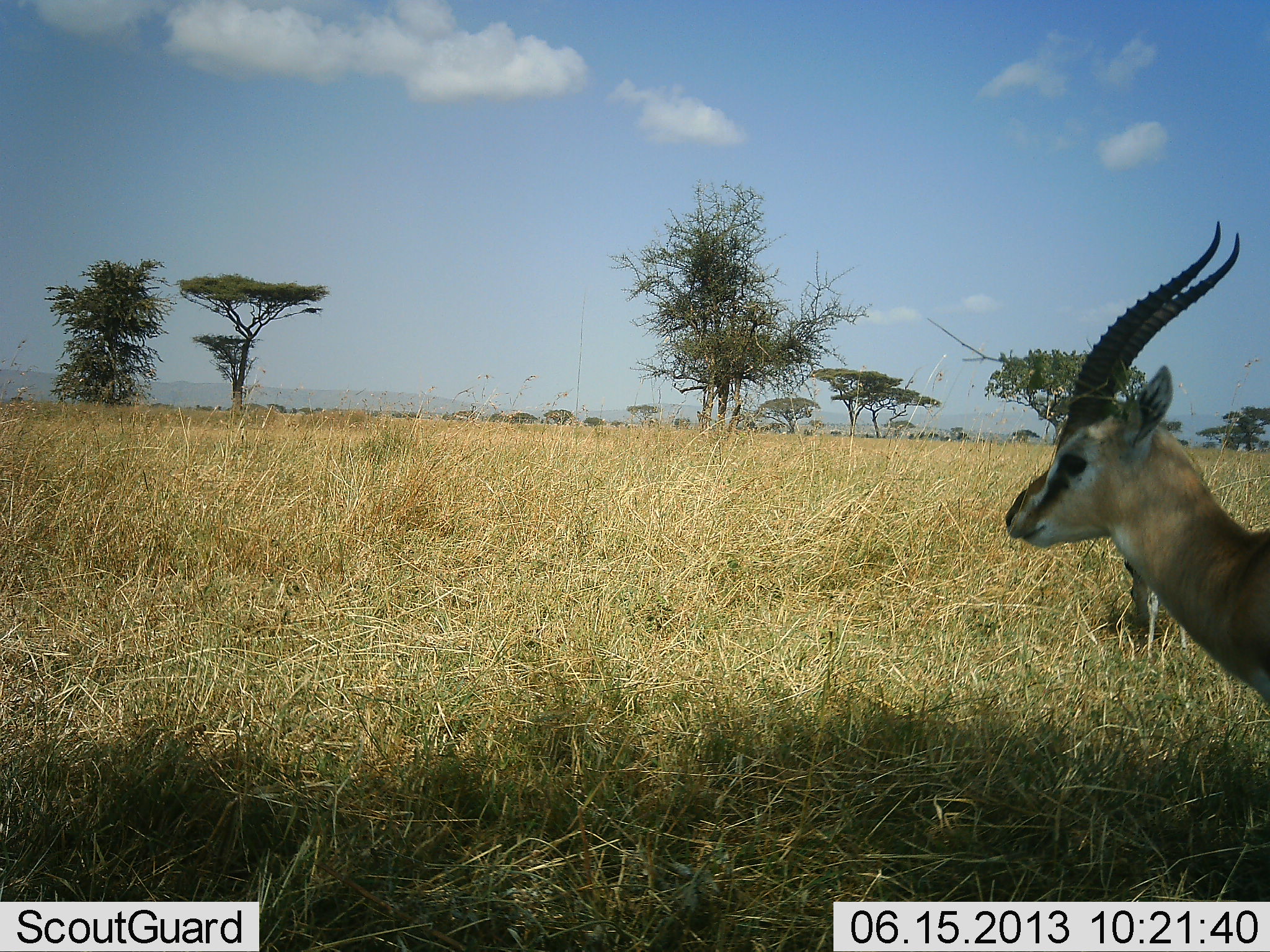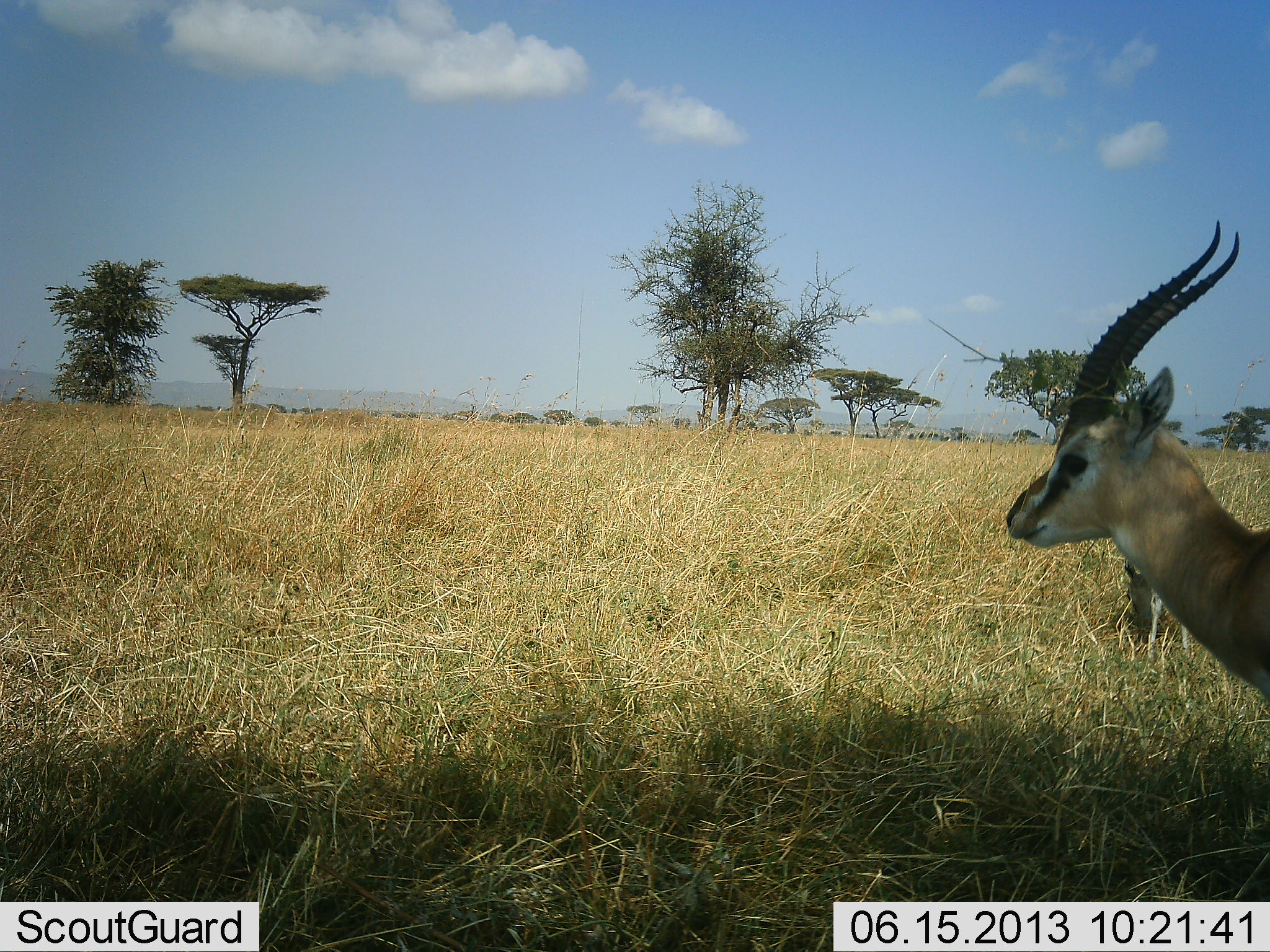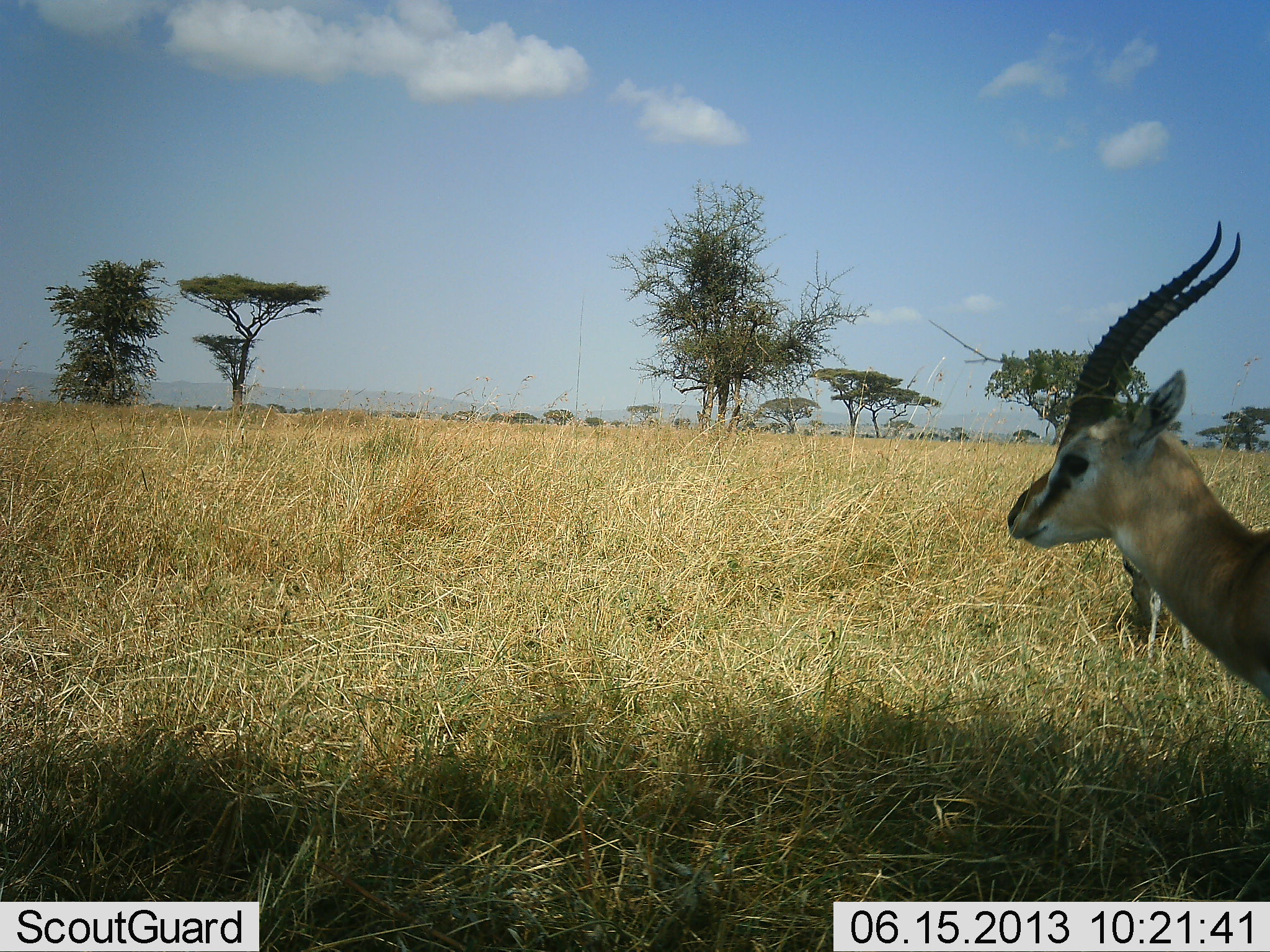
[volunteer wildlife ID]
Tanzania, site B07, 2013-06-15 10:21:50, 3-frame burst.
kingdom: Animalia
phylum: Chordata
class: Mammalia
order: Artiodactyla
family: Bovidae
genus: Eudorcas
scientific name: Eudorcas thomsonii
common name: thomson's gazelle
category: gazellethomsons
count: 2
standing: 100%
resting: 0%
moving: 10%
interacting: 0%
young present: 10%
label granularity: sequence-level